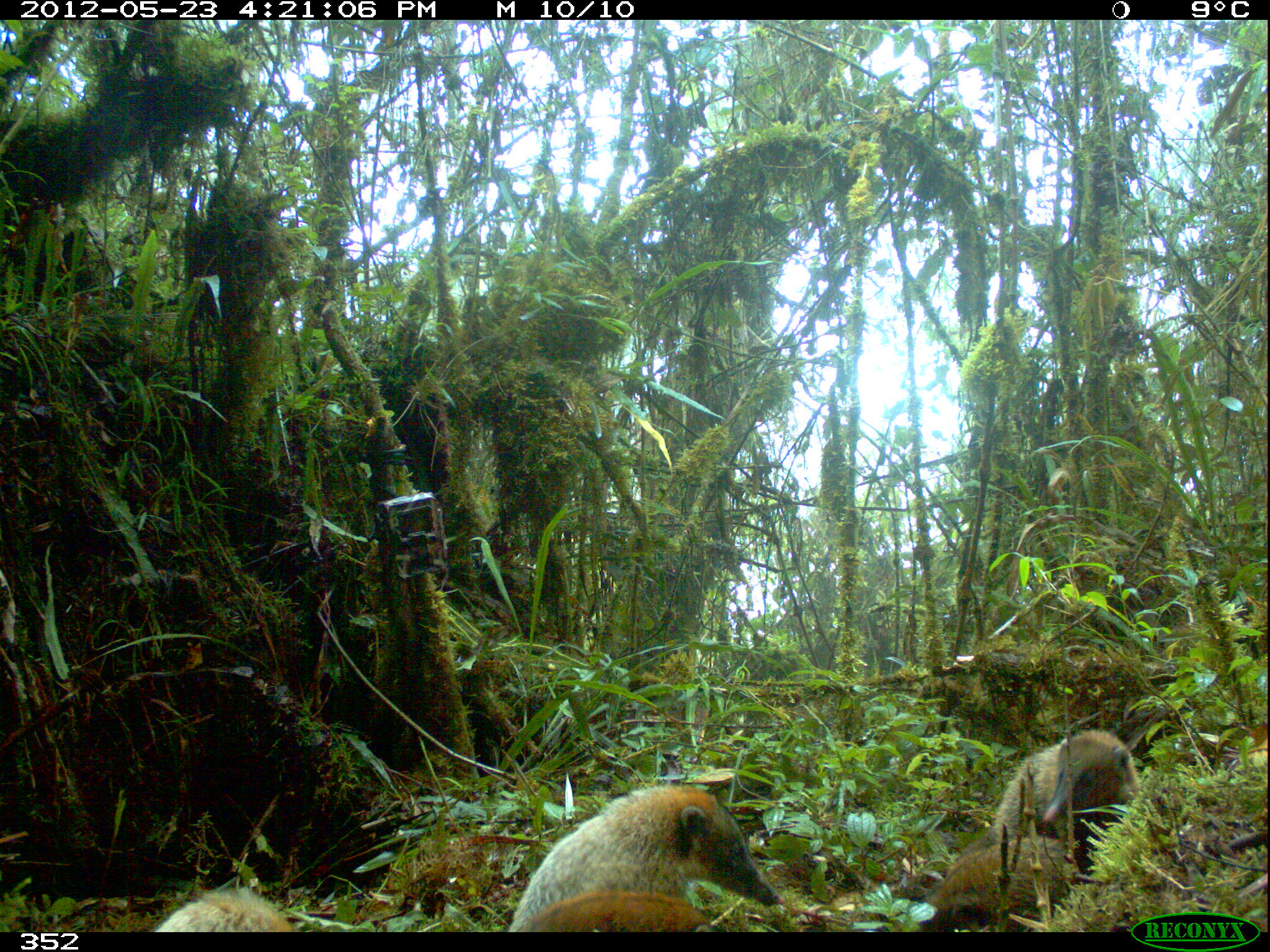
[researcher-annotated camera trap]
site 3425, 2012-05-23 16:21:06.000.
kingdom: Animalia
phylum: Chordata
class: Mammalia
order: Carnivora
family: Procyonidae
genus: Nasua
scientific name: Nasua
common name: coatis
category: unknown coati